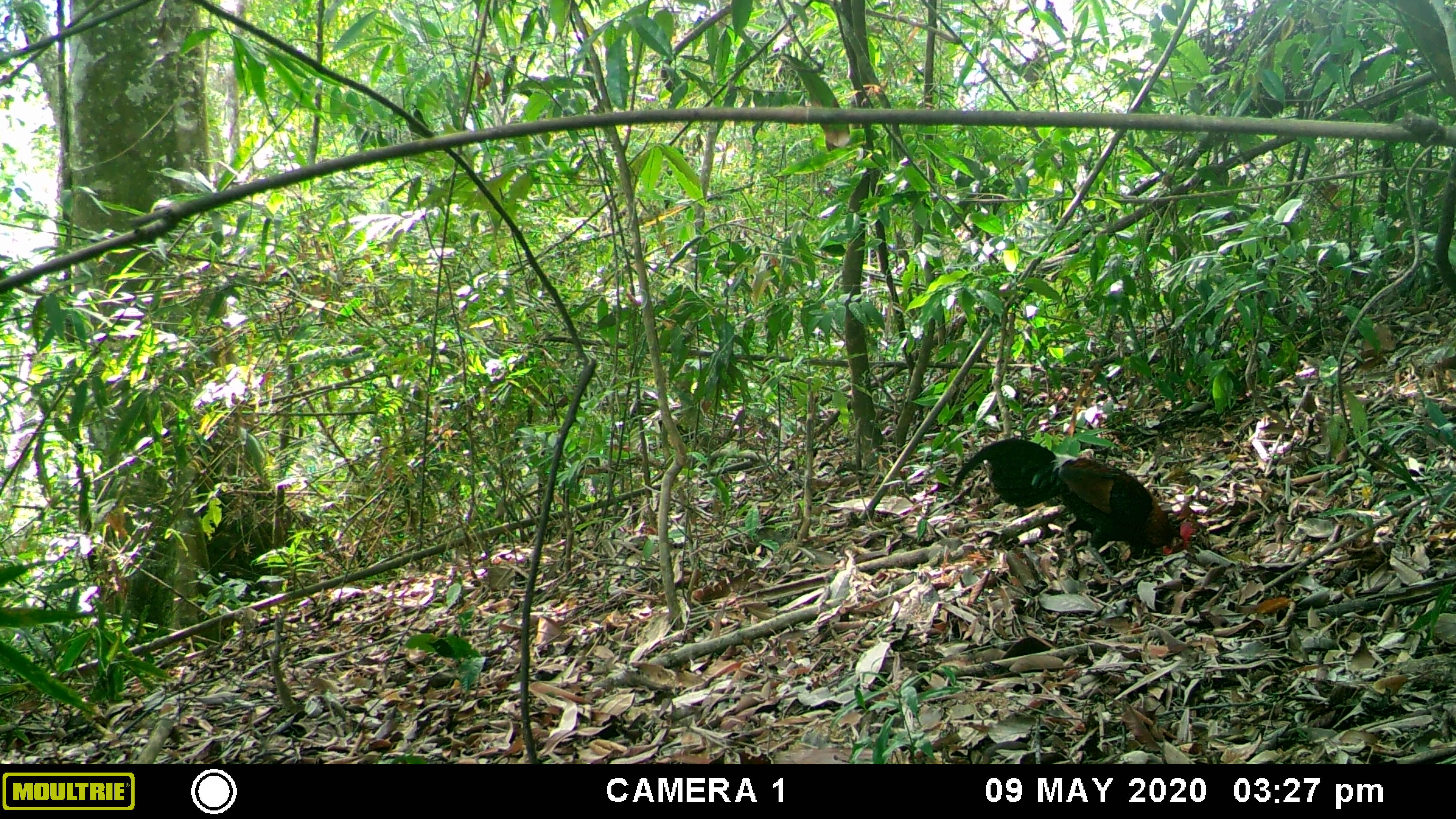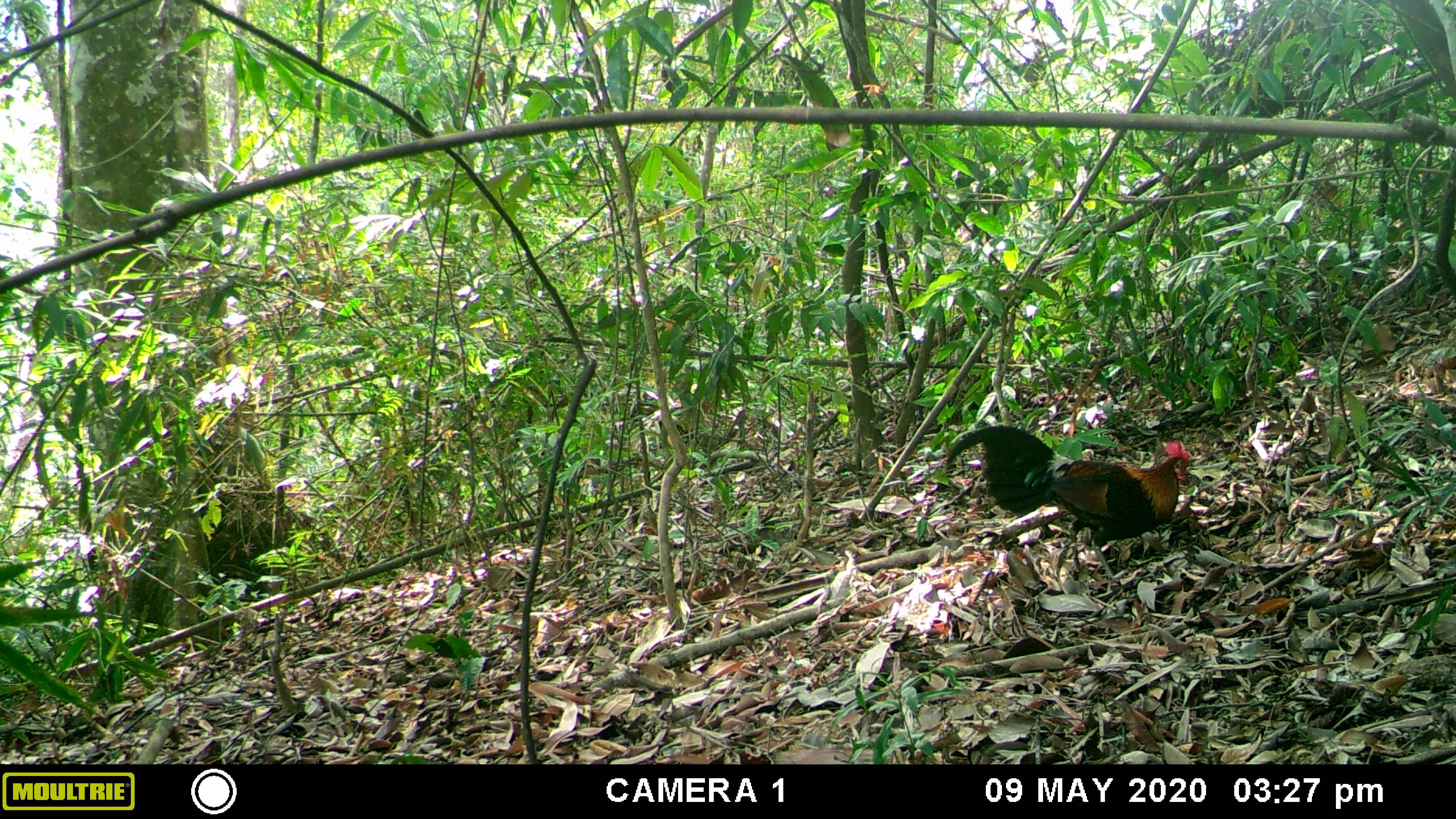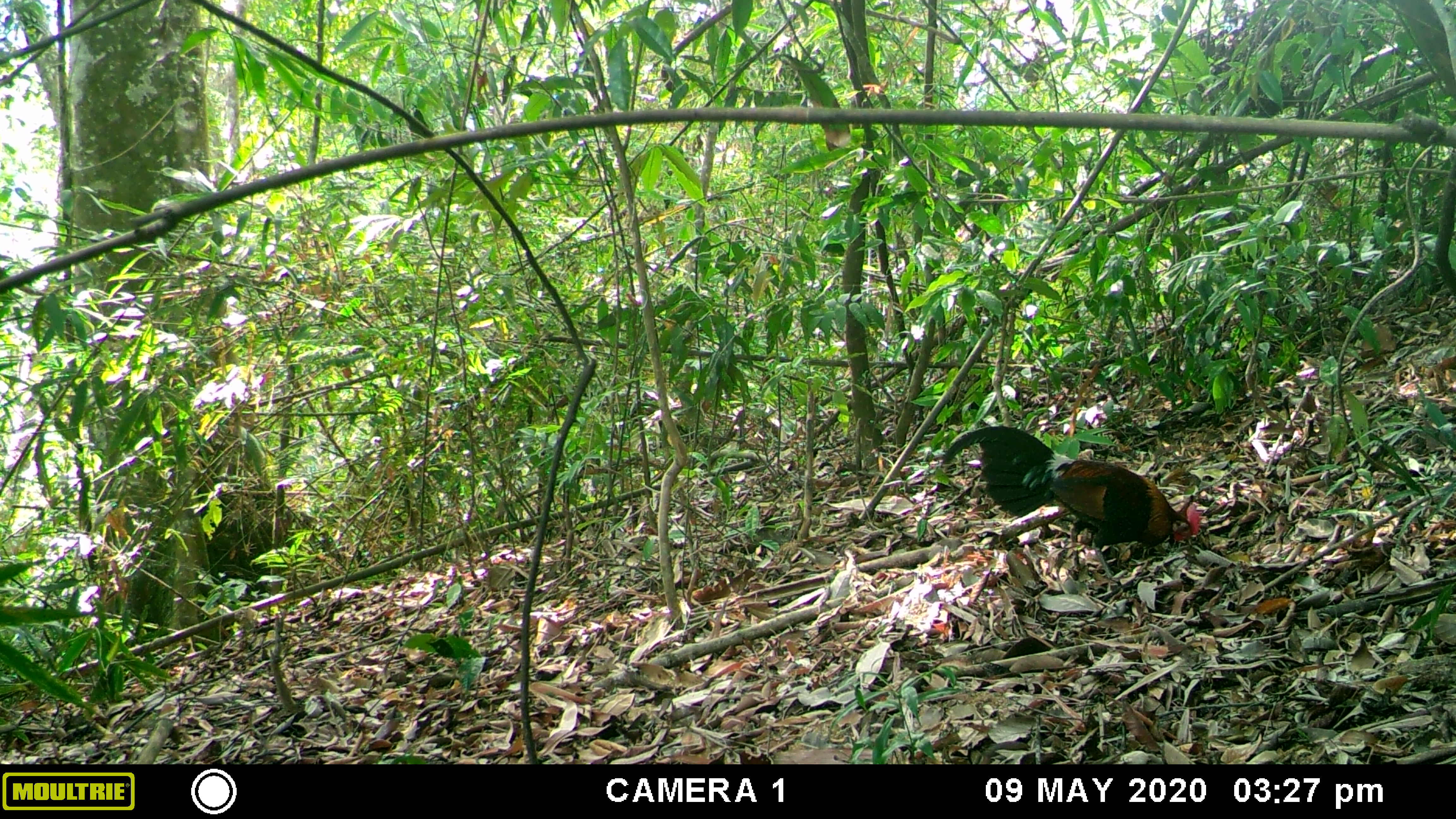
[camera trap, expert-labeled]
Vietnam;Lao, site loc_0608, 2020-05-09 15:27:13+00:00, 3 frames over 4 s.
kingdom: Animalia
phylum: Chordata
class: Aves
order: Galliformes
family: Phasianidae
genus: Gallus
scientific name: Gallus gallus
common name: red junglefowl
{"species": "red junglefowl (Gallus gallus)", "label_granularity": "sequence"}